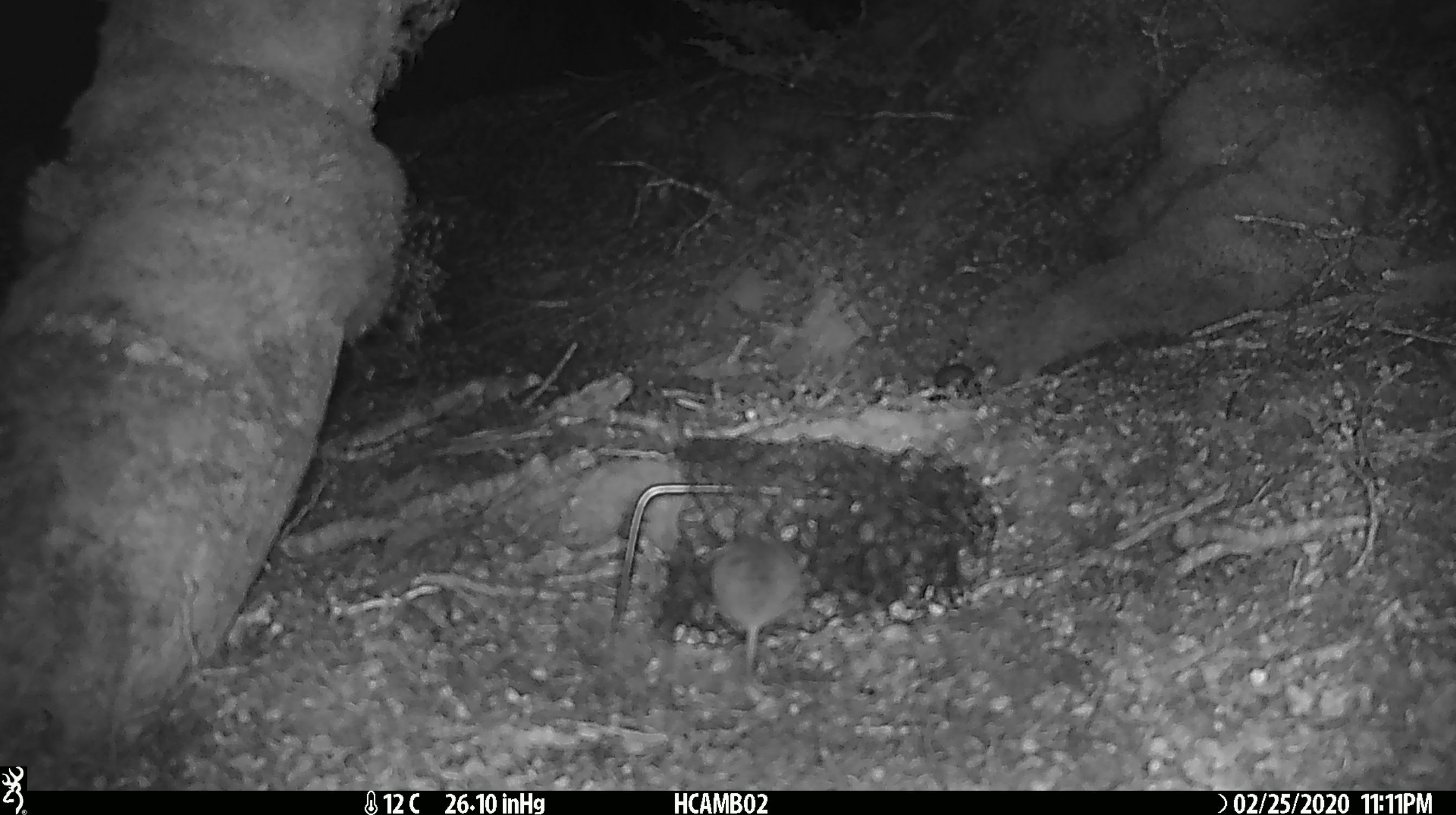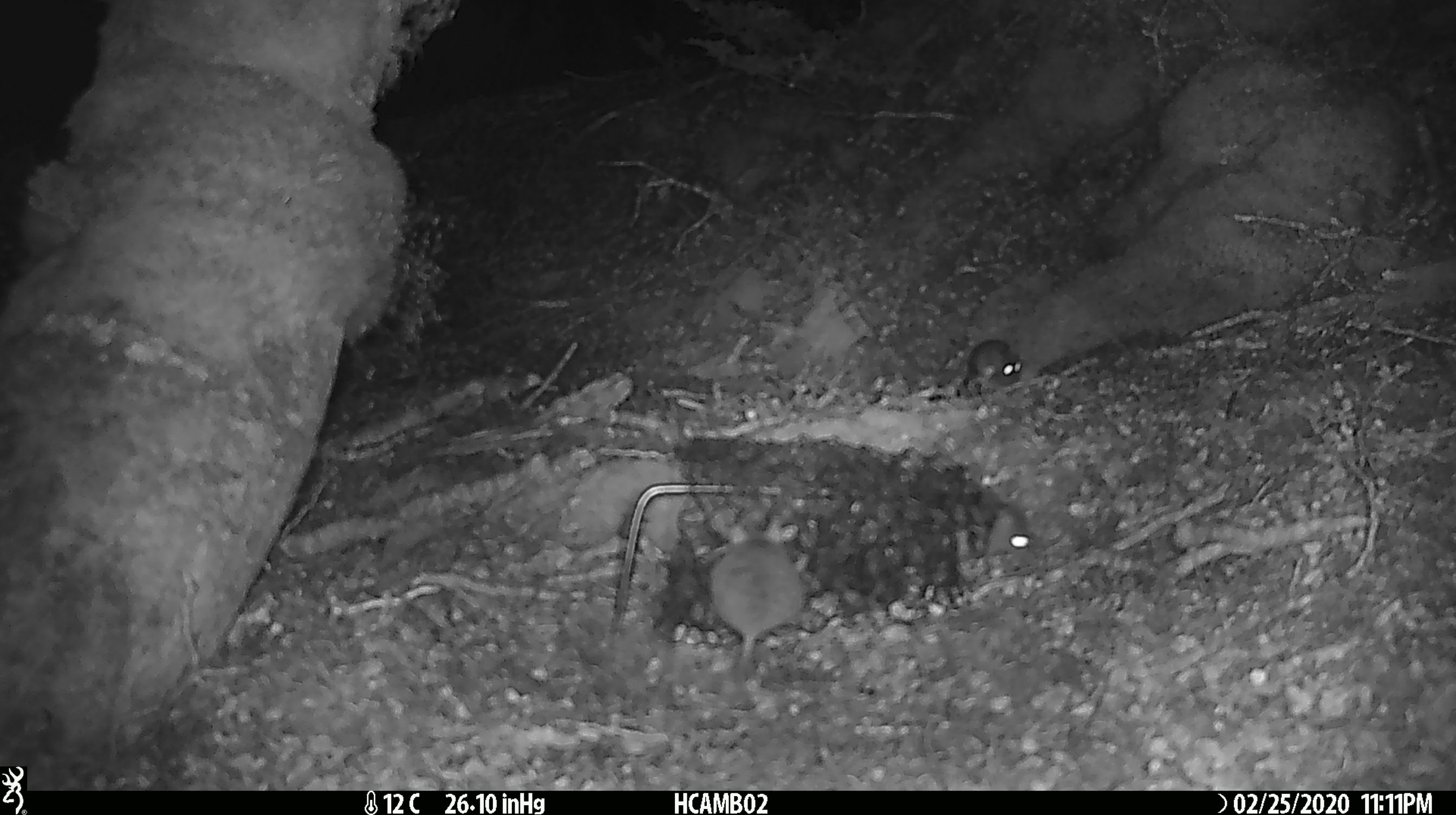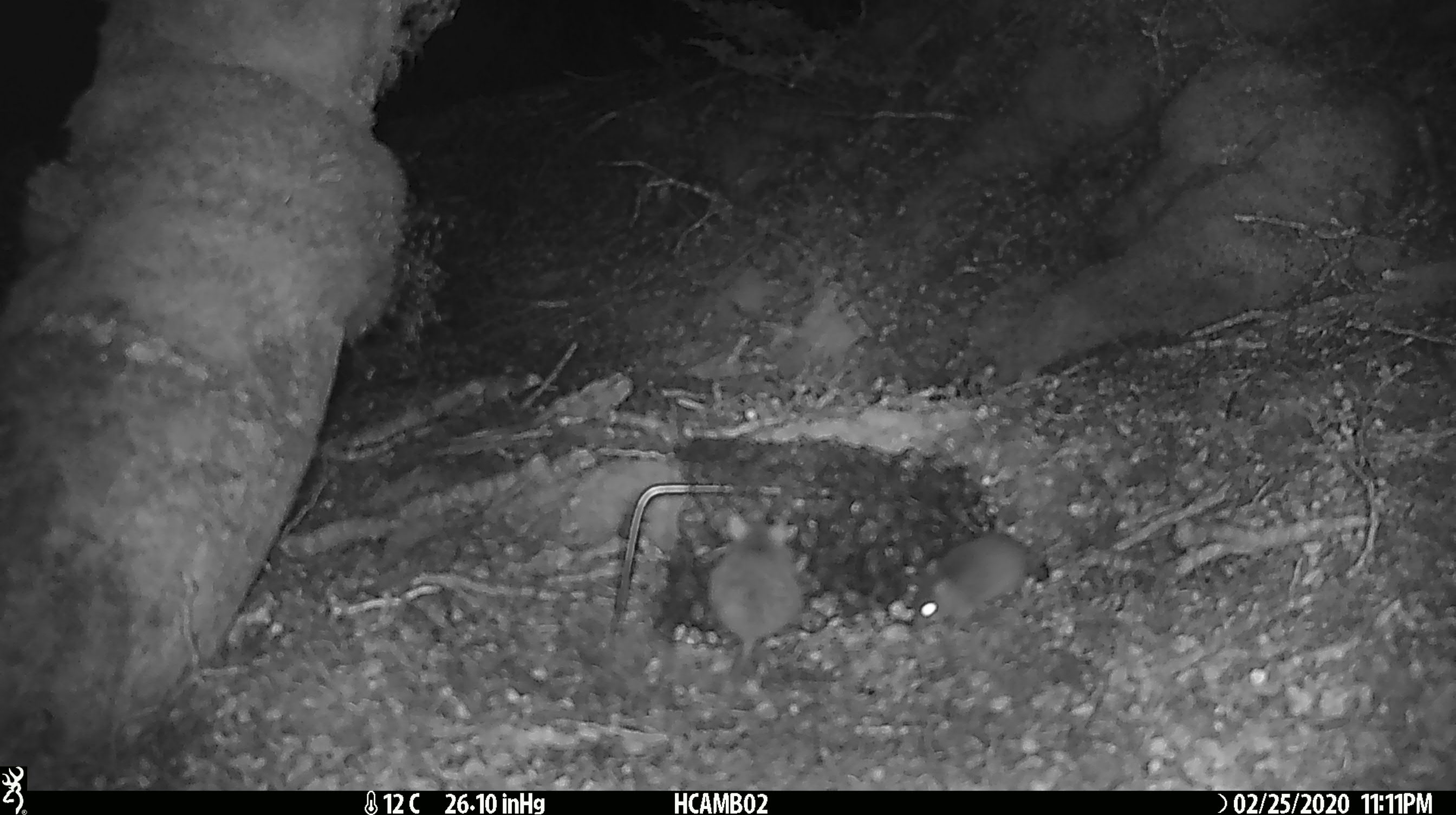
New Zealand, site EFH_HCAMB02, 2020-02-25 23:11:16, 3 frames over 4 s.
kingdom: Animalia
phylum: Chordata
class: Mammalia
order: Rodentia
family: Muridae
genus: Mus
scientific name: Mus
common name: mouse